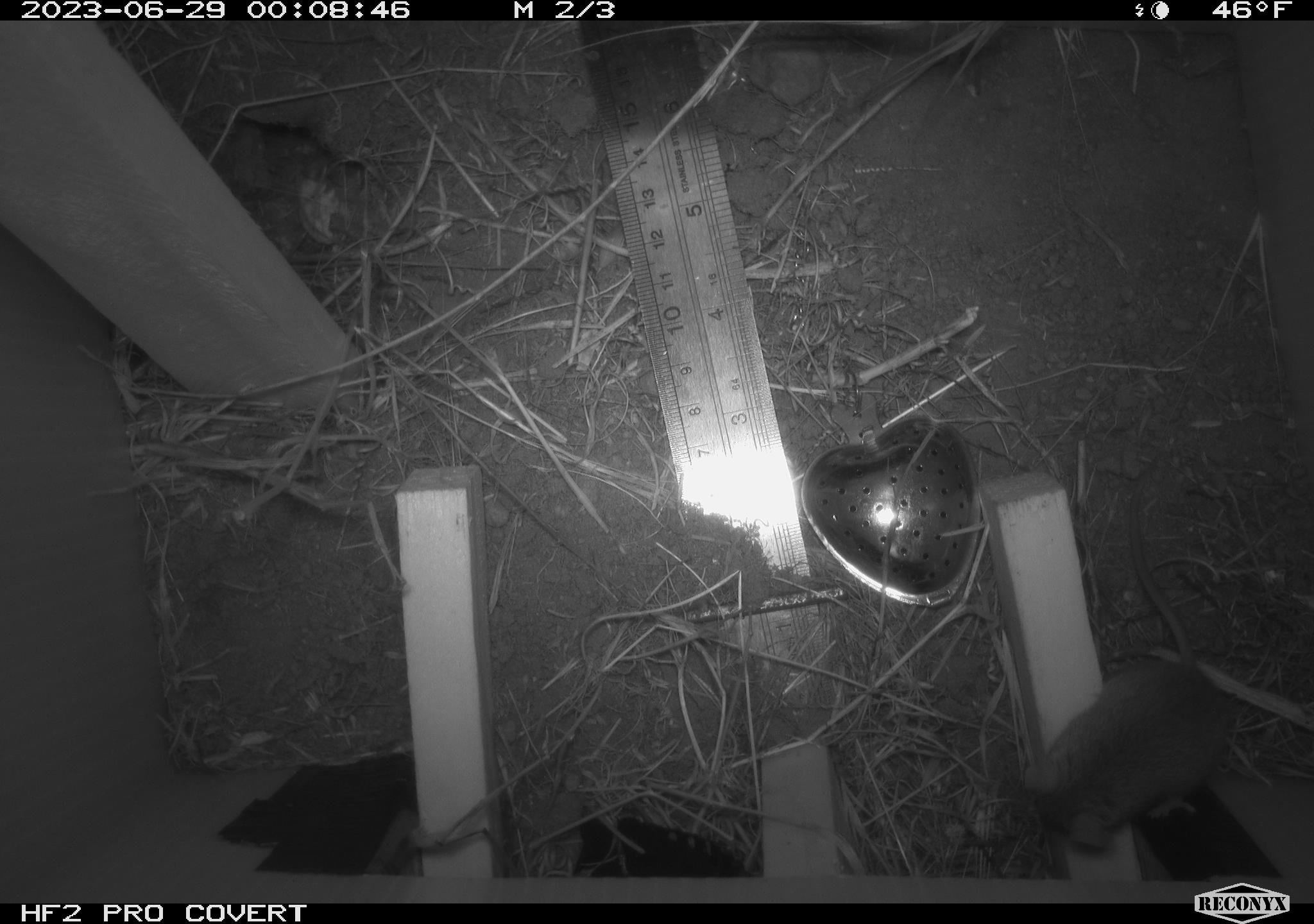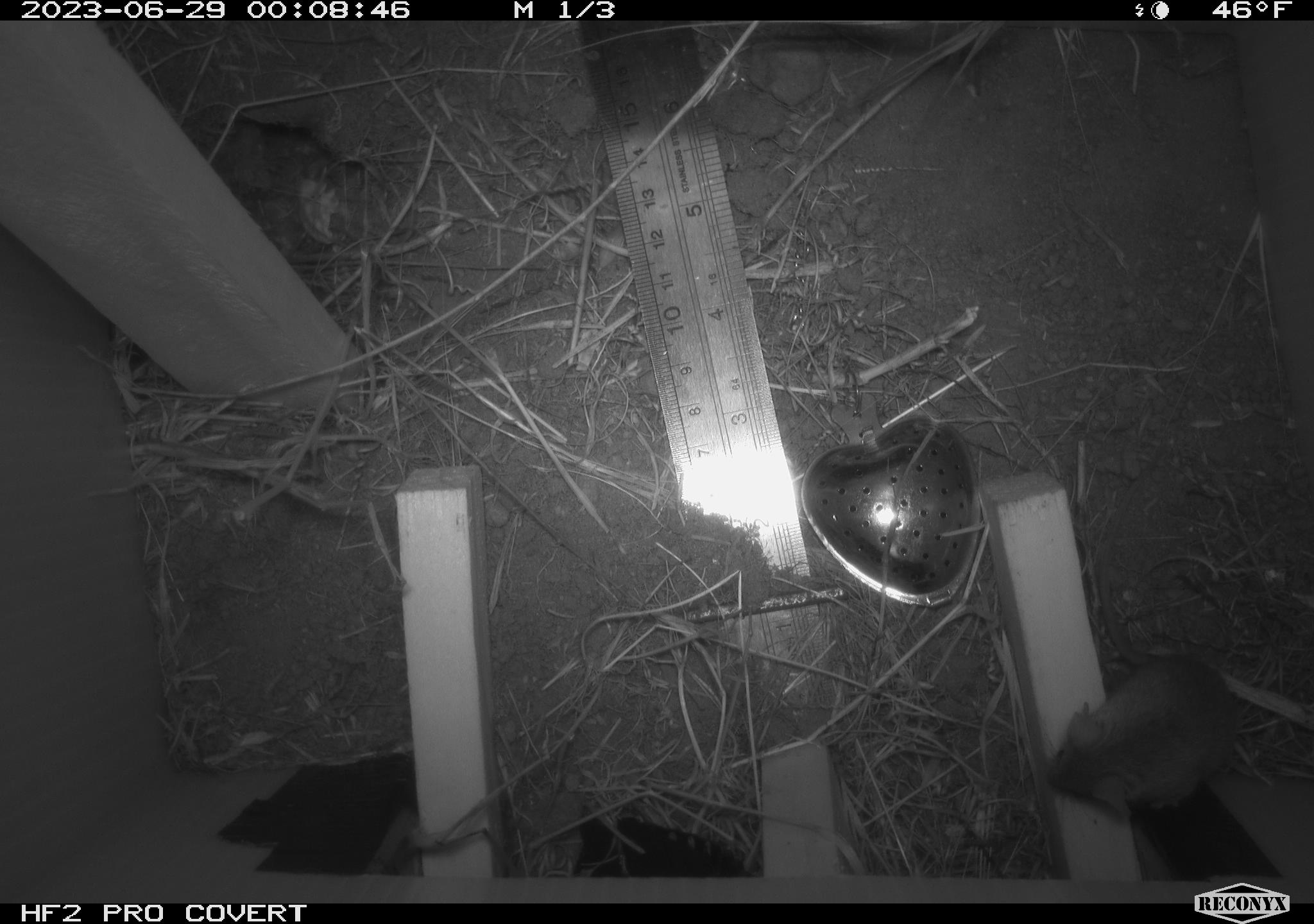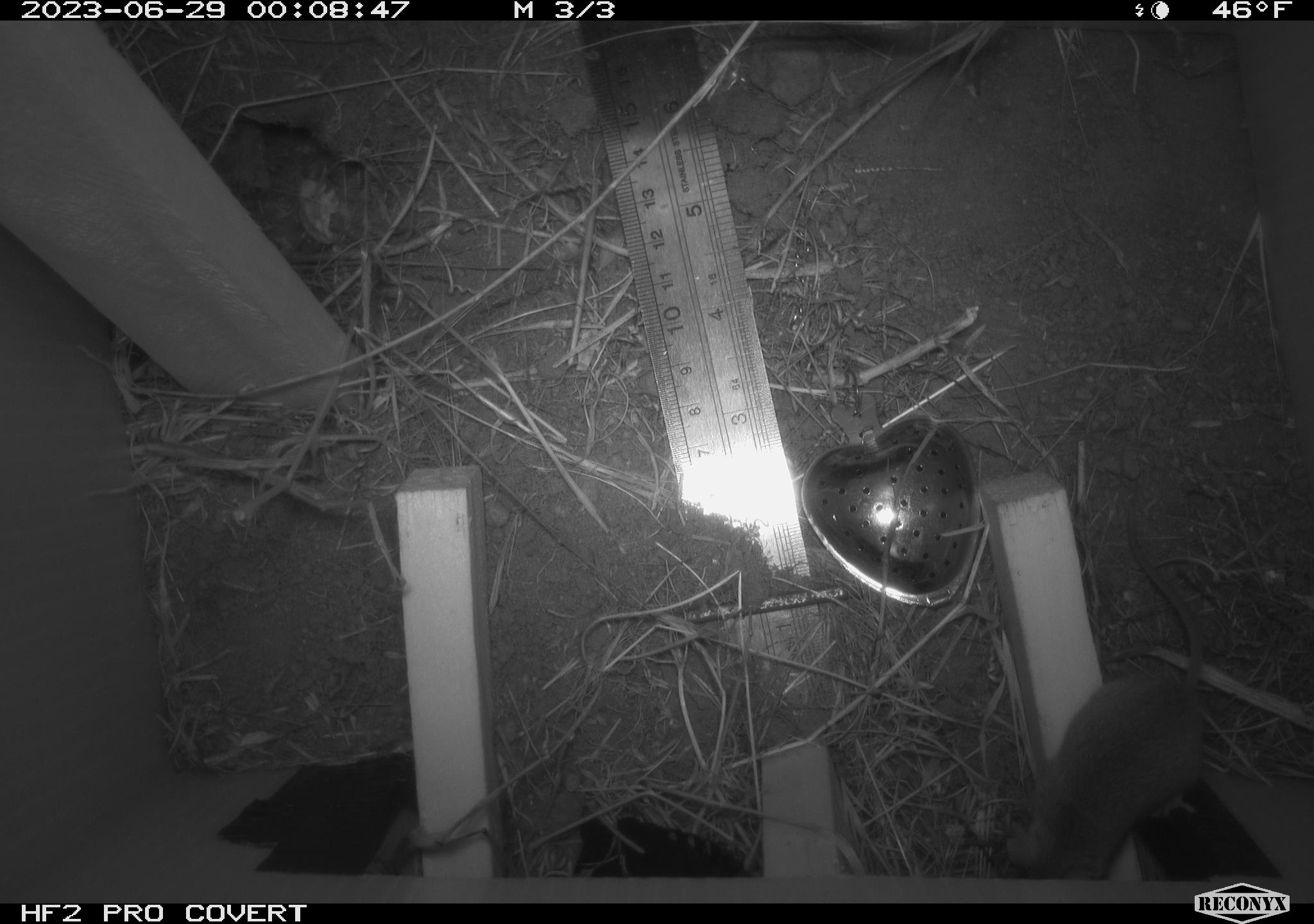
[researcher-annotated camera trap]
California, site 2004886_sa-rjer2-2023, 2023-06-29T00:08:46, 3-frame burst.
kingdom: Animalia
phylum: Chordata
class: Mammalia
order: Rodentia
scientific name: Rodentia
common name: mouse species